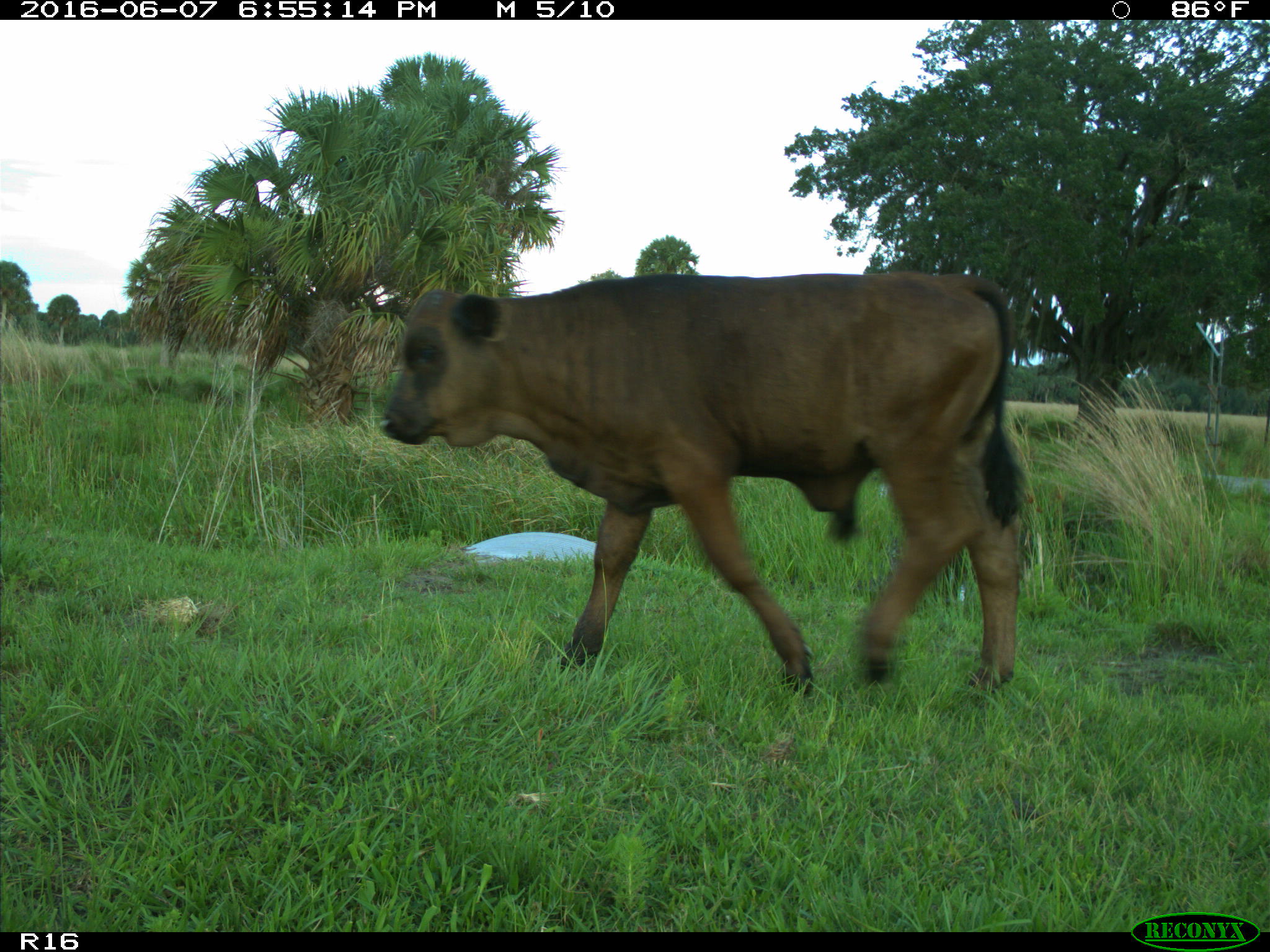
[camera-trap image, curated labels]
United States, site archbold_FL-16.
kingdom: Animalia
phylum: Chordata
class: Mammalia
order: Artiodactyla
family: Bovidae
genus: Bos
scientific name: Bos taurus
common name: domestic cow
Bos taurus (domestic cow).